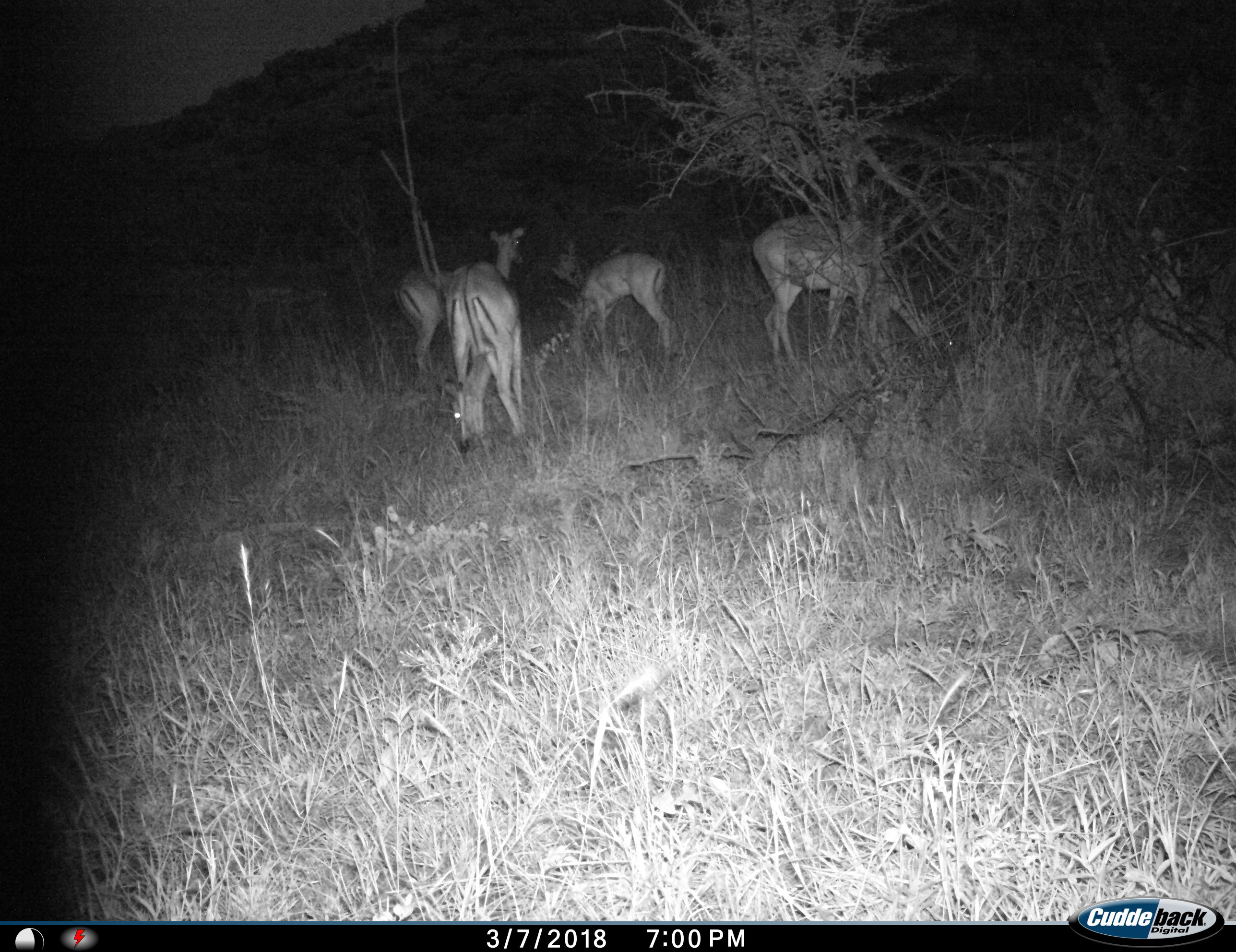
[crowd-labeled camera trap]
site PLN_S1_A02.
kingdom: Animalia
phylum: Chordata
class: Mammalia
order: Artiodactyla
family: Bovidae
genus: Aepyceros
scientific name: Aepyceros melampus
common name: impala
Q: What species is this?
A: Impala (Aepyceros melampus).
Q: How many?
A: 4.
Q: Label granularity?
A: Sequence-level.